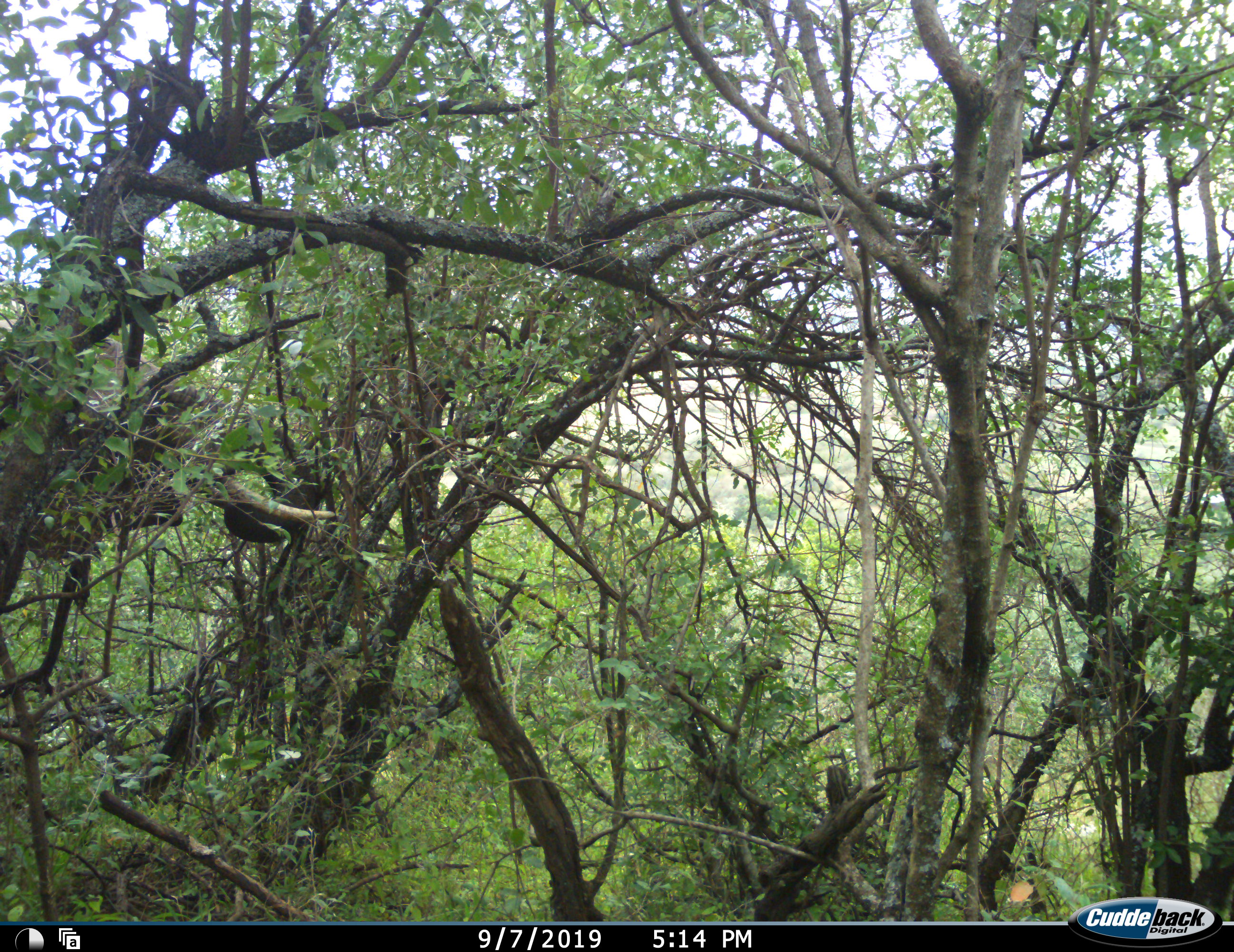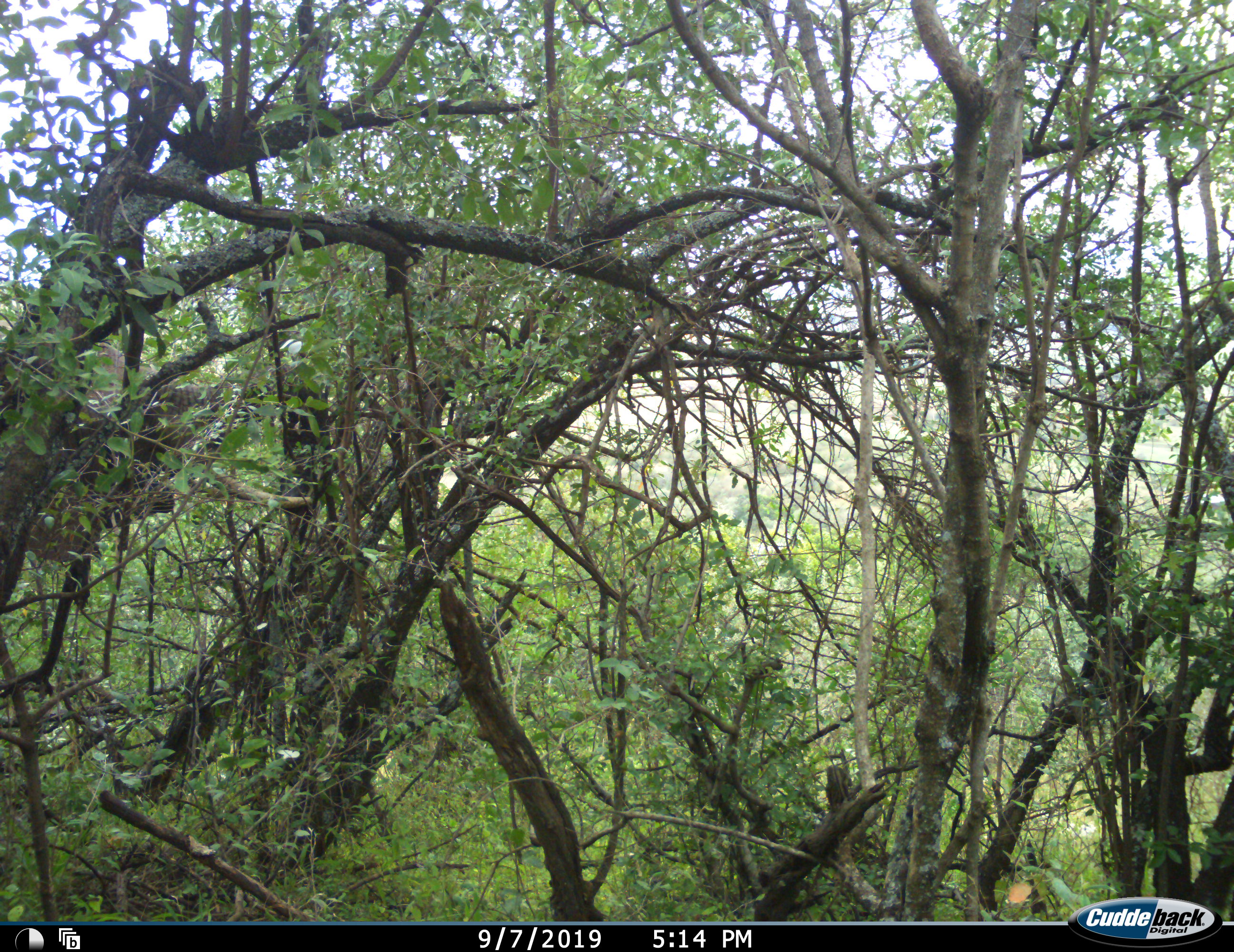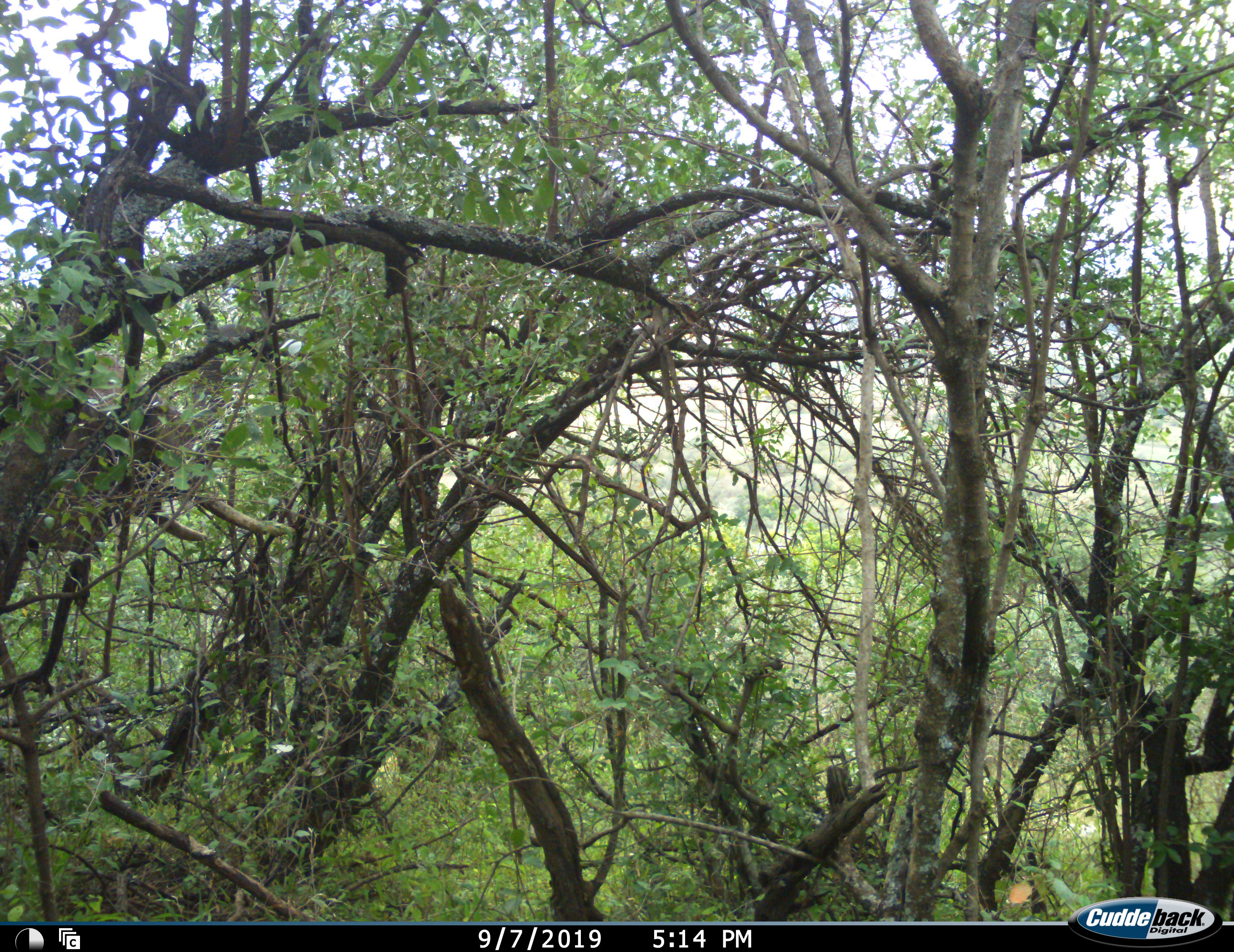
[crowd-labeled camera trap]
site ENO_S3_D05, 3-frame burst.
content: unidentified animal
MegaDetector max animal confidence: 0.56